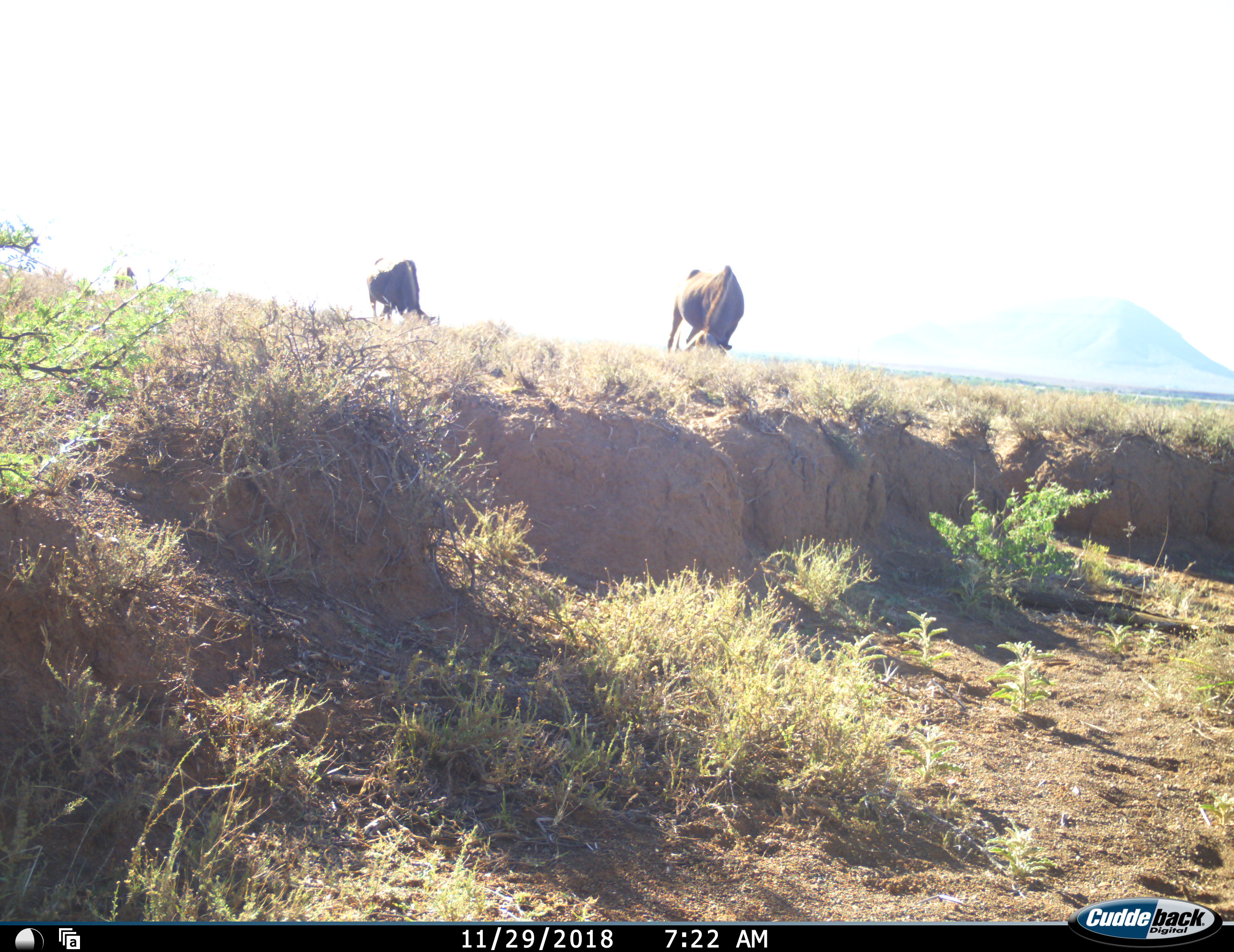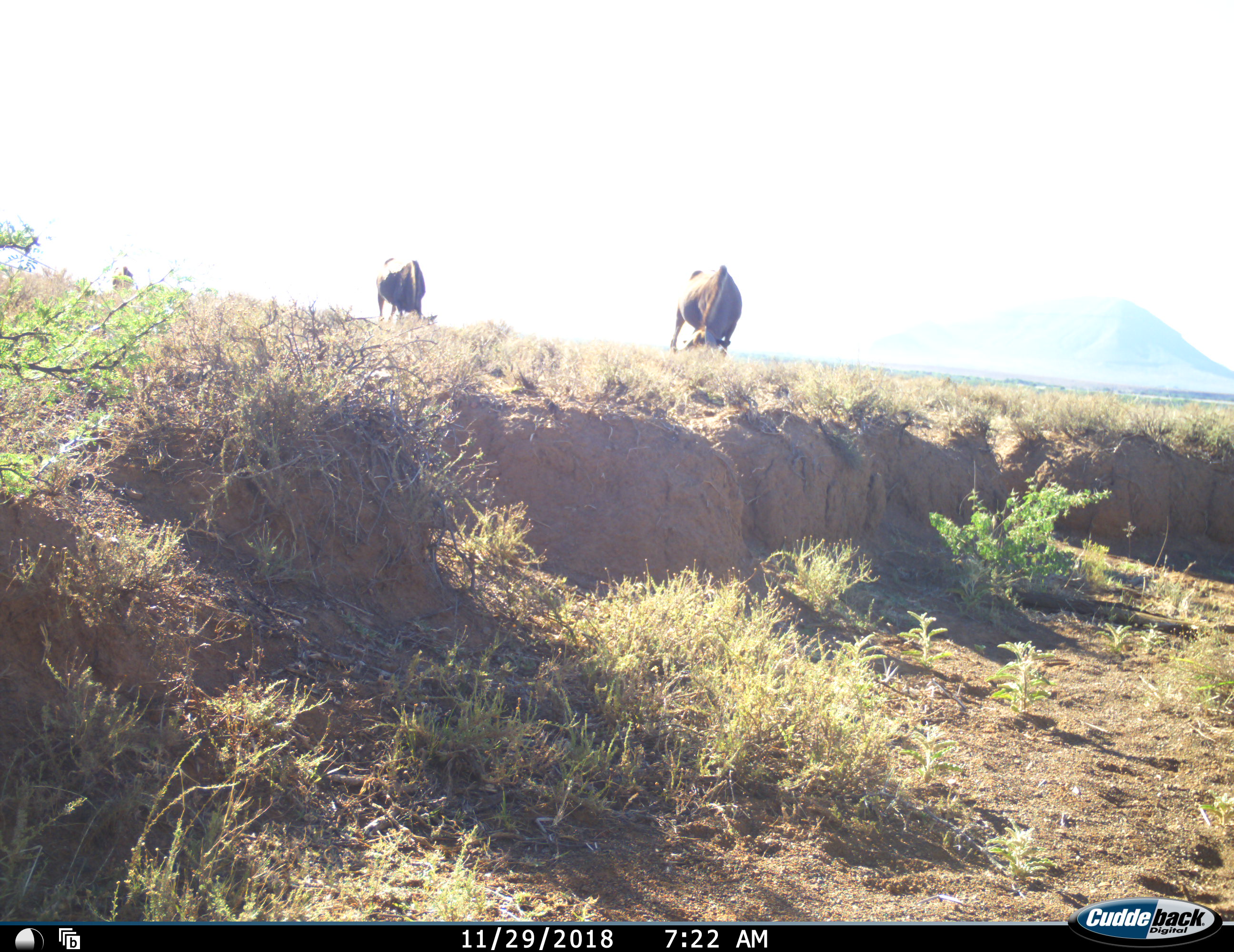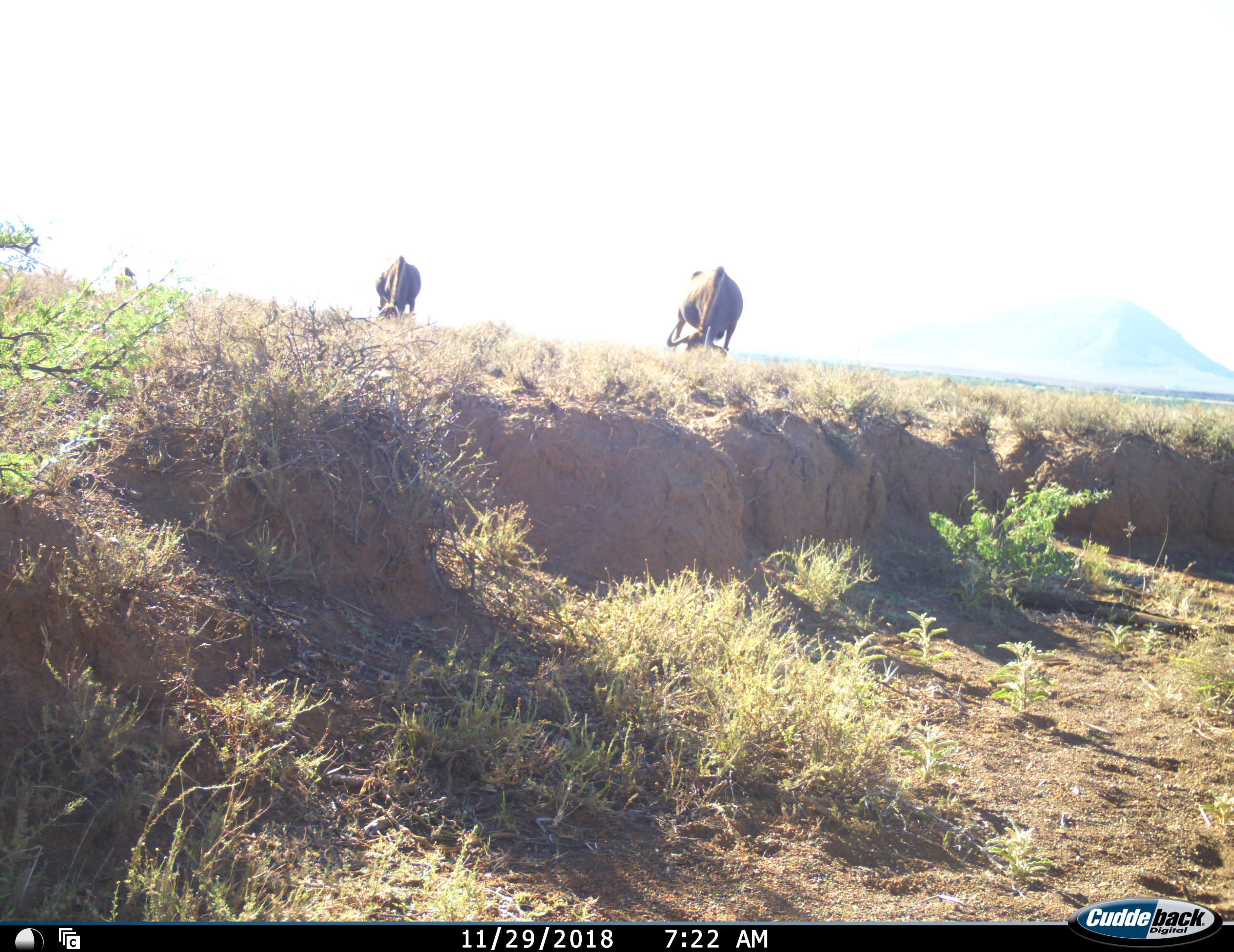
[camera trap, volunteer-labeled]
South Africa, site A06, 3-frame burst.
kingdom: Animalia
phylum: Chordata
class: Mammalia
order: Artiodactyla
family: Bovidae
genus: Connochaetes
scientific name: Connochaetes gnou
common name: black wildebeest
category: wildebeestblack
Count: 3.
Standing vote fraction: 17%.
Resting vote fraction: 0%.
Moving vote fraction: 0%.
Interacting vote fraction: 0%.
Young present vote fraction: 0%.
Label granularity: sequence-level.